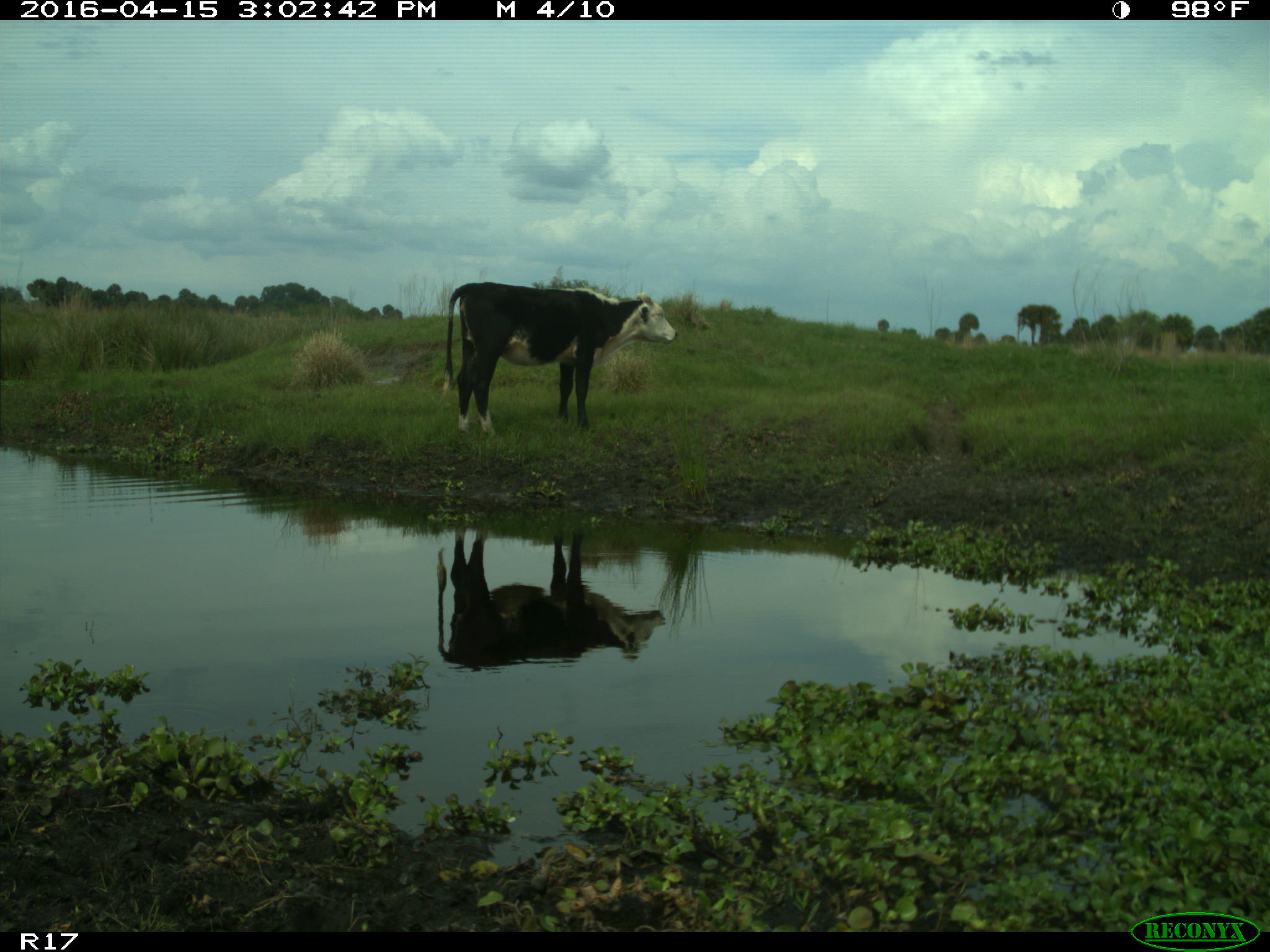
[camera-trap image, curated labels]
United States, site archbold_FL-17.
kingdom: Animalia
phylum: Chordata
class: Mammalia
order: Artiodactyla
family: Bovidae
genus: Bos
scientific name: Bos taurus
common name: domestic cow